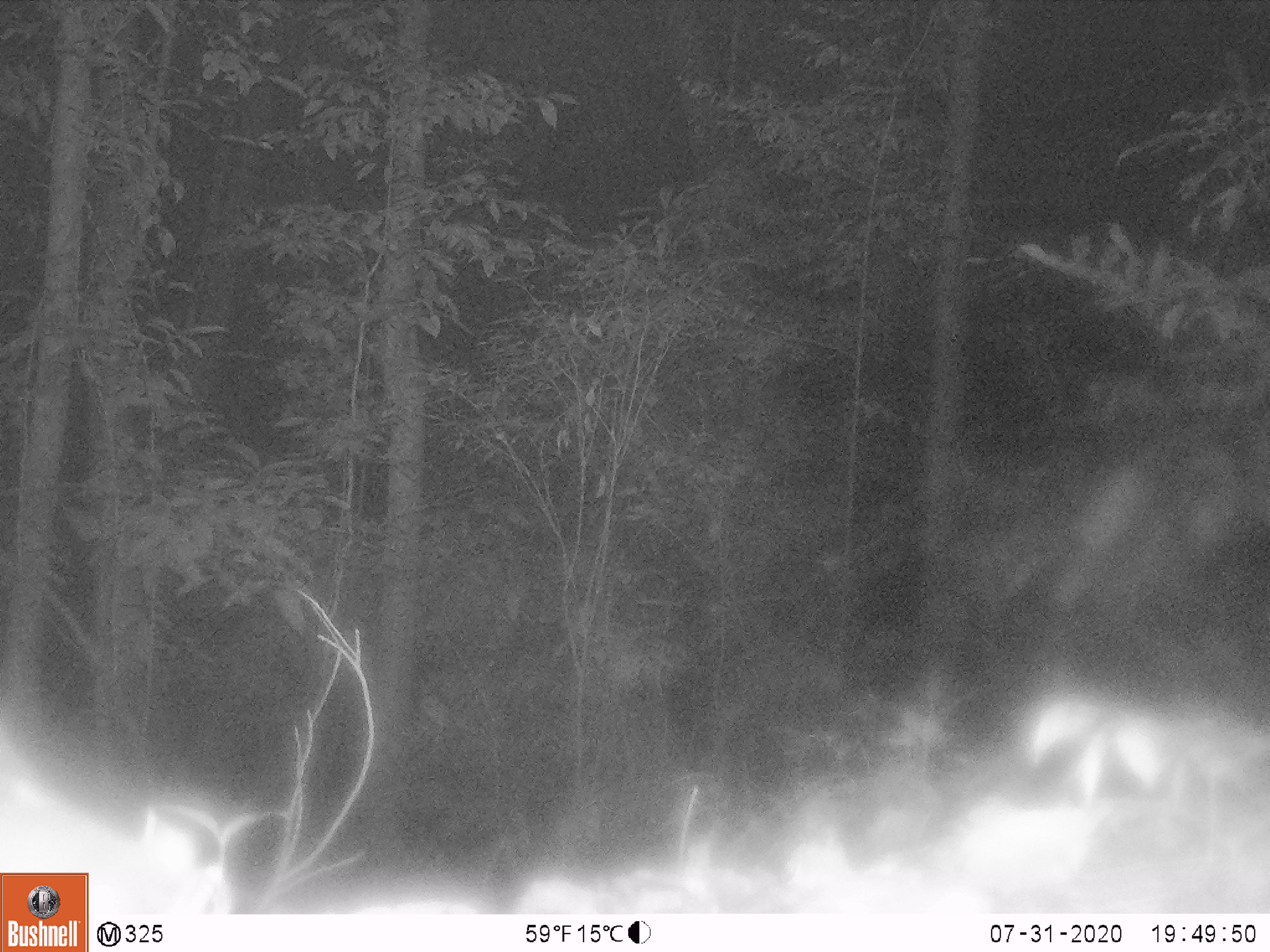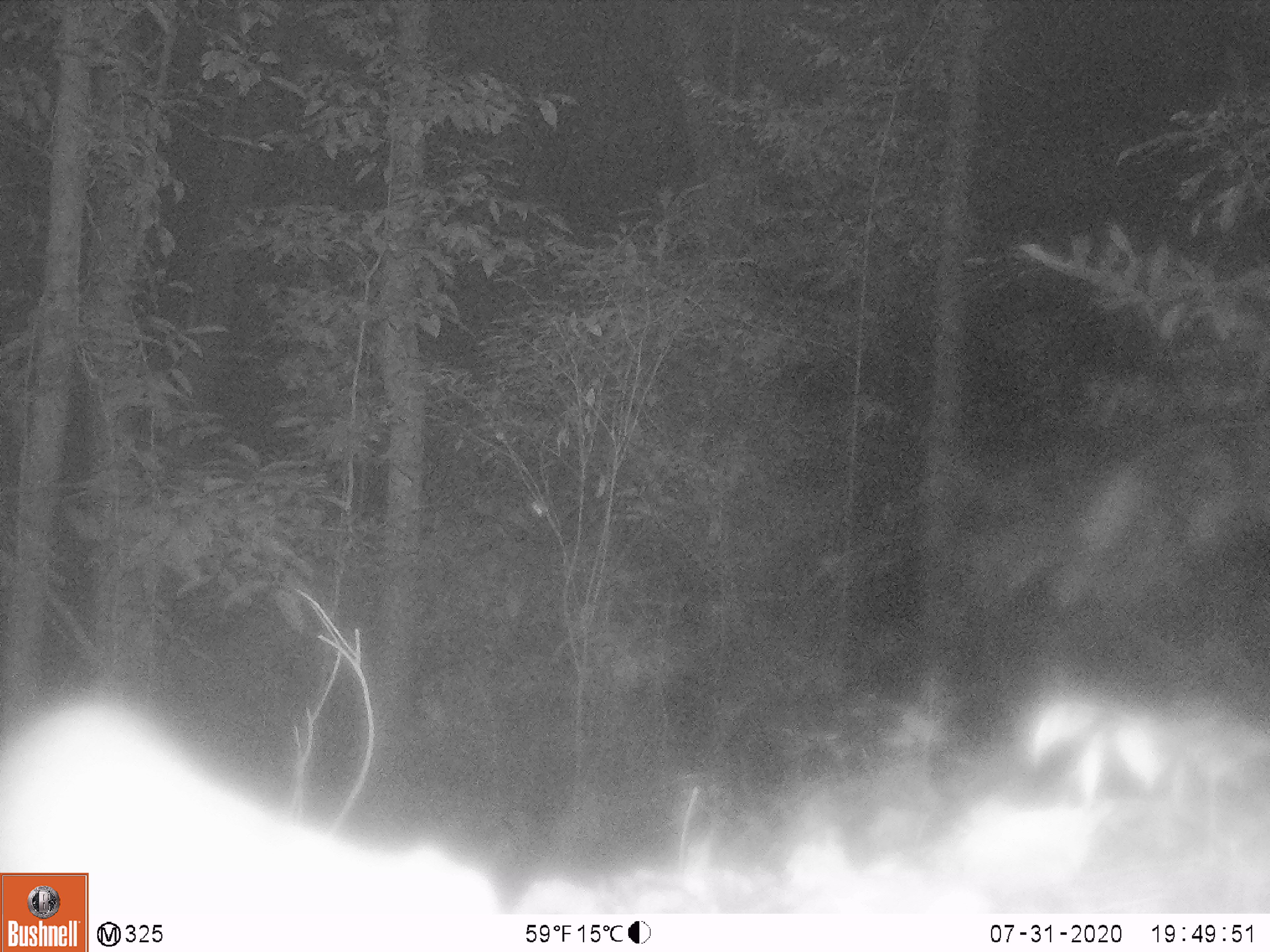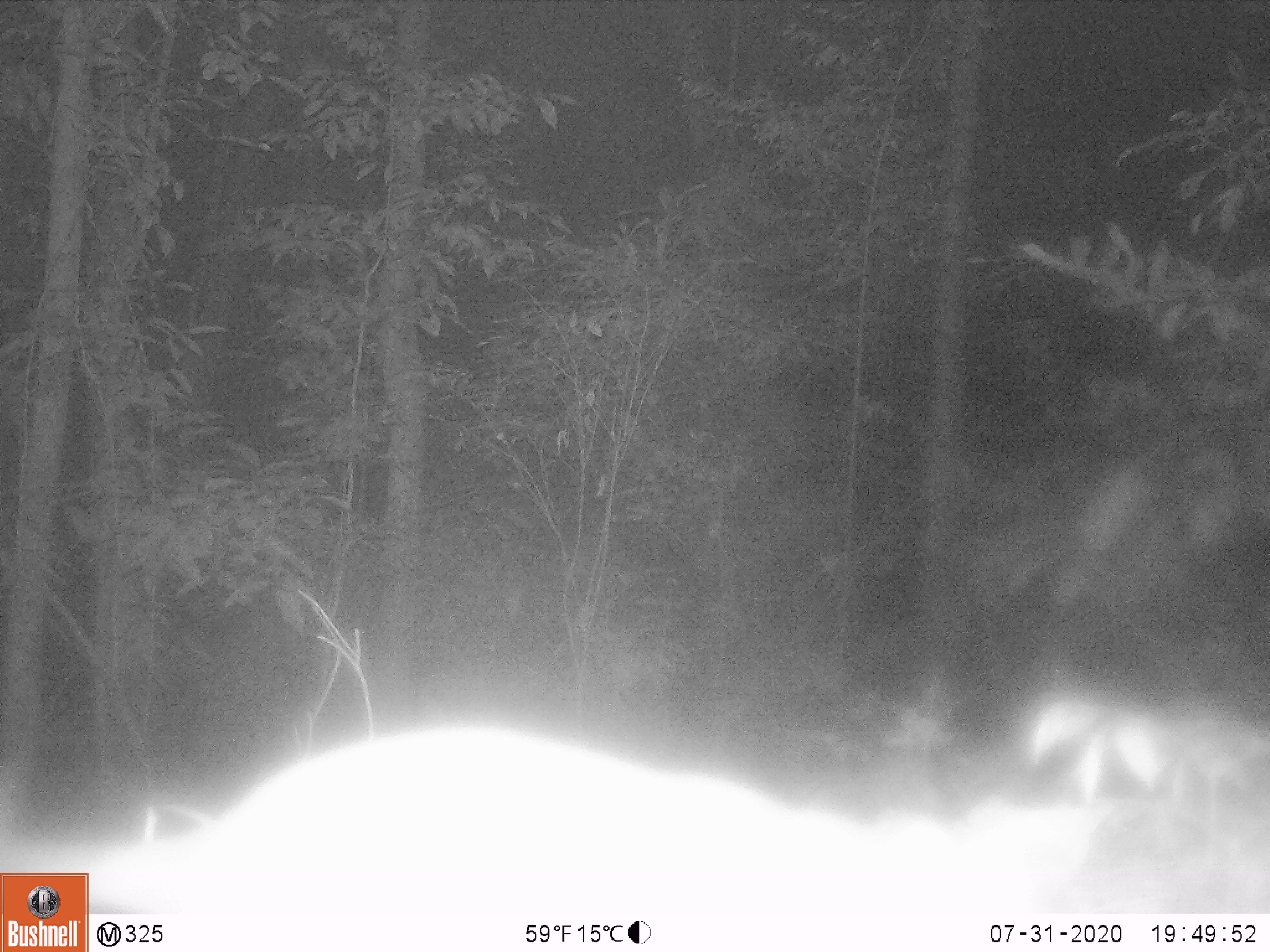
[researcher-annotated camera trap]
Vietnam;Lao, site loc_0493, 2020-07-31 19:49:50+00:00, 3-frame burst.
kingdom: Animalia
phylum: Chordata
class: Mammalia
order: Carnivora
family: Mustelidae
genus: Melogale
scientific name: Melogale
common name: ferret badger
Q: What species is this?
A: Ferret badger (Melogale).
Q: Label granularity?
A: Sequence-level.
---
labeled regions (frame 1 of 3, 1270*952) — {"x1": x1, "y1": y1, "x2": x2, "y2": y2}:
ferret badger: {"x1": 0, "y1": 741, "x2": 235, "y2": 914}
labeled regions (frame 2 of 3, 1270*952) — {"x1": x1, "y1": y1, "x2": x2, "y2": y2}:
ferret badger: {"x1": 0, "y1": 697, "x2": 498, "y2": 916}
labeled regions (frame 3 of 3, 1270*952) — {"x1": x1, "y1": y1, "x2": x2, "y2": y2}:
ferret badger: {"x1": 47, "y1": 721, "x2": 1037, "y2": 915}